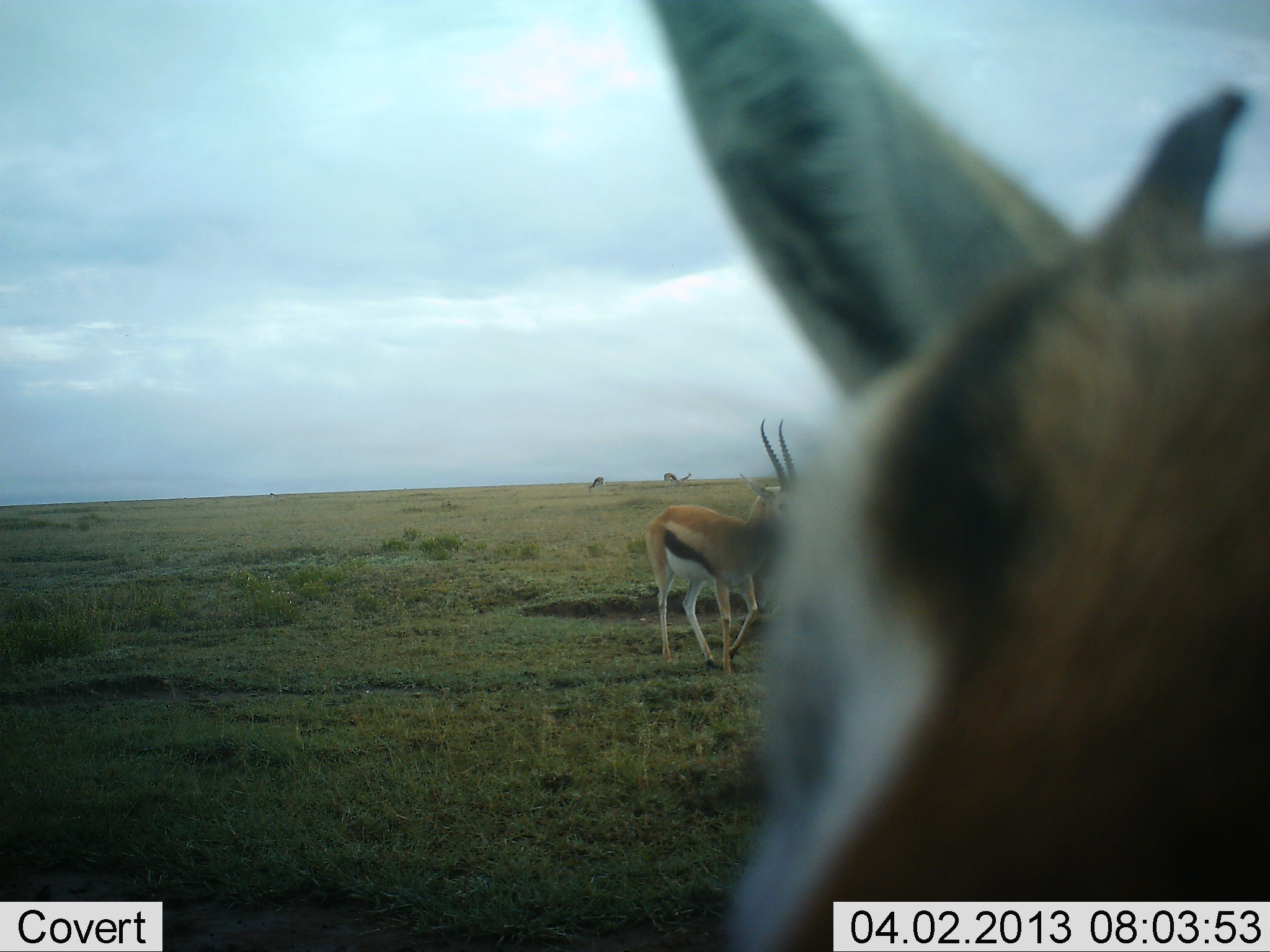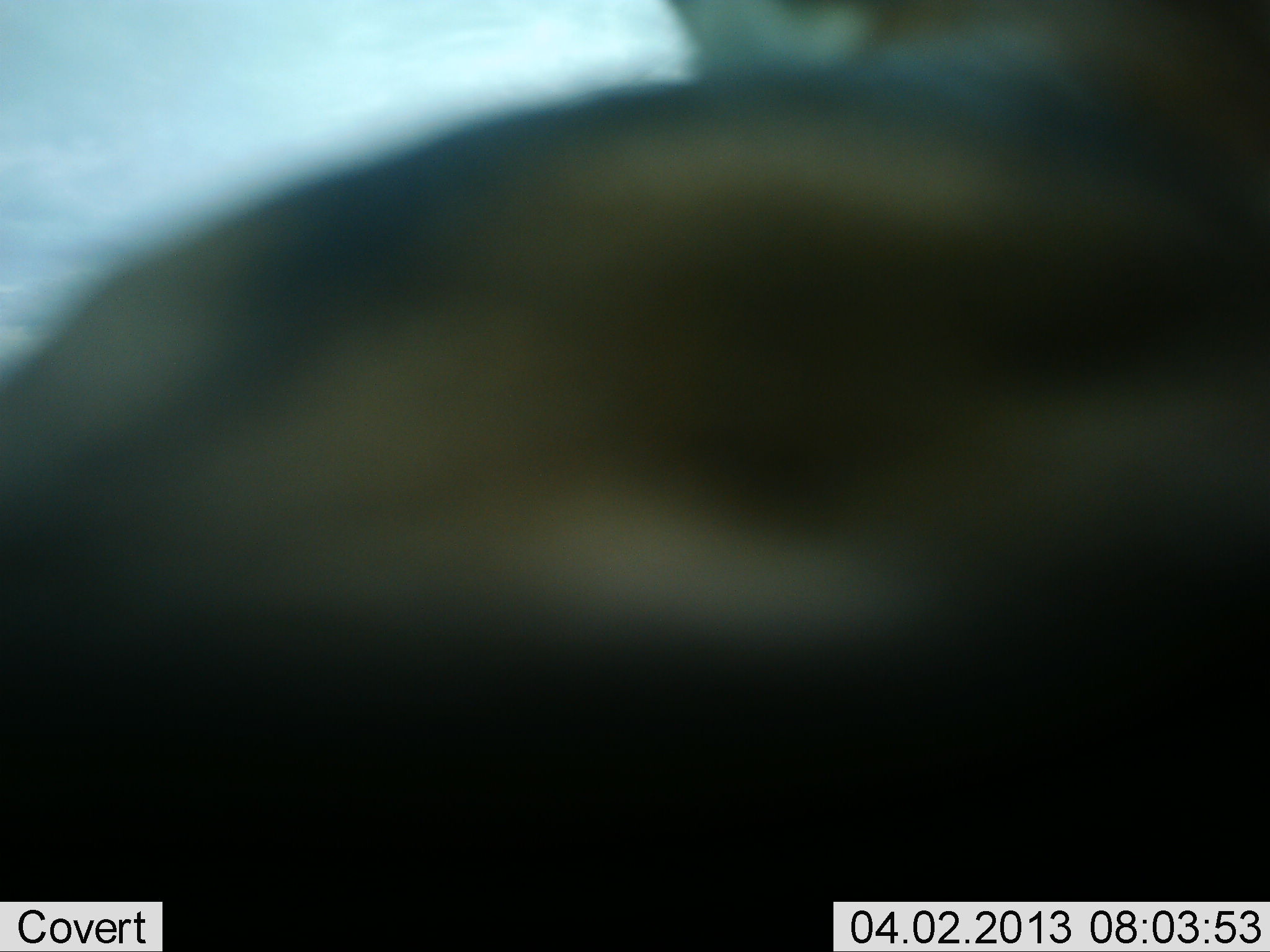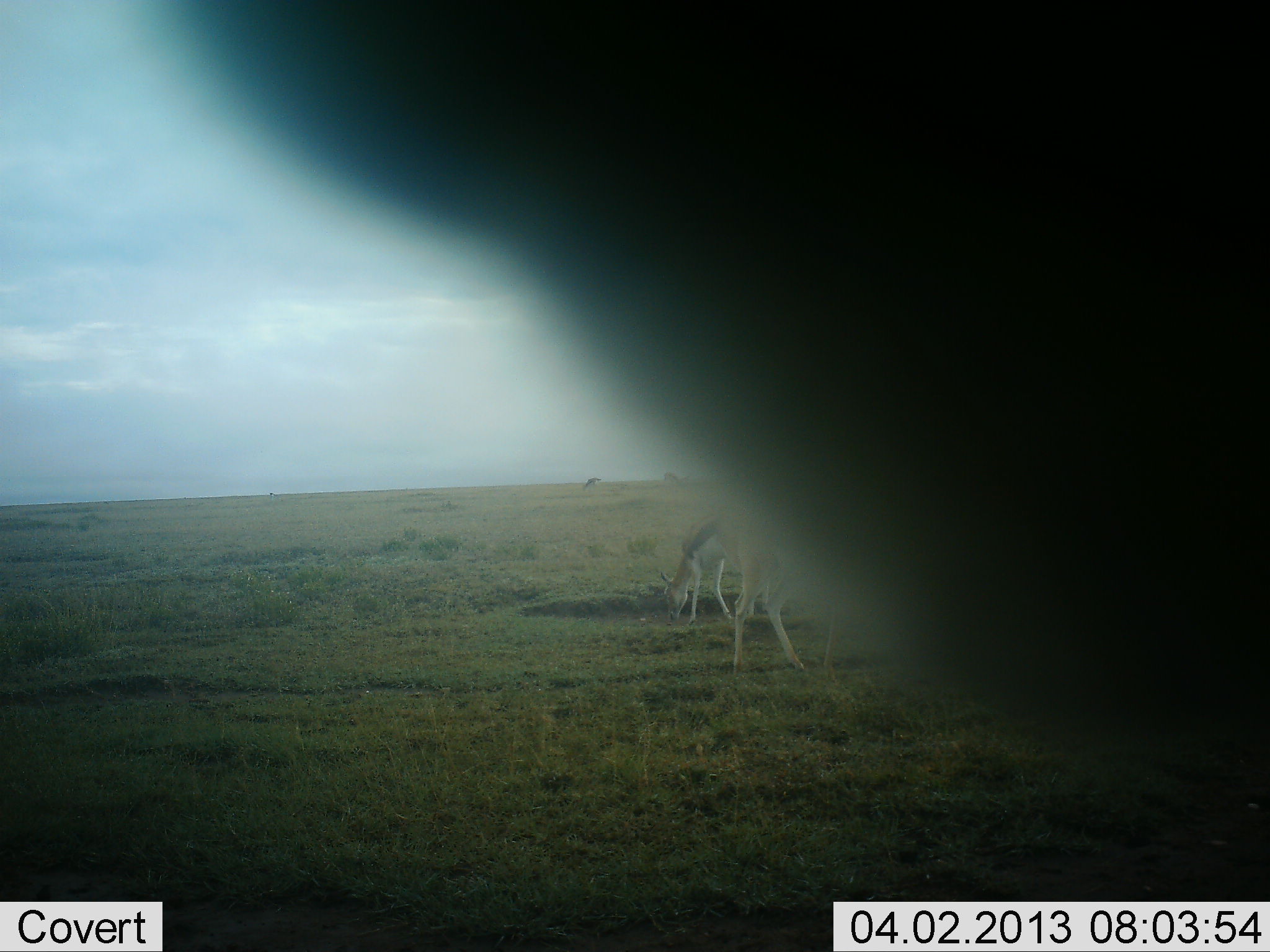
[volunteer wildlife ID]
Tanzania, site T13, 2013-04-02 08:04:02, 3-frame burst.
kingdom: Animalia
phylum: Chordata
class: Mammalia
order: Artiodactyla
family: Bovidae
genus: Eudorcas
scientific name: Eudorcas thomsonii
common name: thomson's gazelle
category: gazellethomsons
Gazellethomsons (thomson's gazelle) (Eudorcas thomsonii), count 4. Behavior (volunteer vote fractions): standing 58%, resting 0%, moving 38%, interacting 12%. Young present (vote fraction): 0%. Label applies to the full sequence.